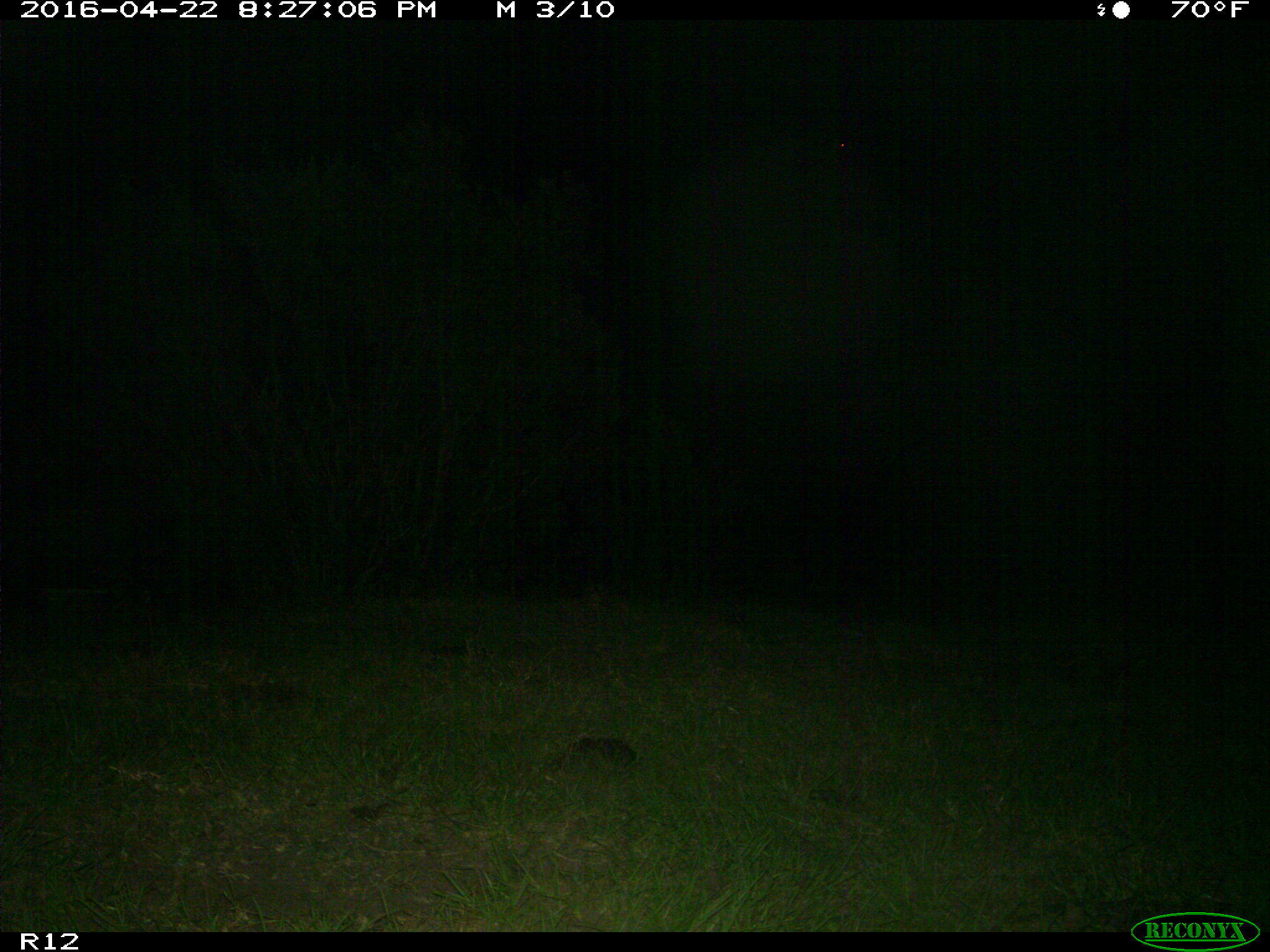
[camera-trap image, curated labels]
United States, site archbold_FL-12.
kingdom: Animalia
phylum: Chordata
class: Mammalia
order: Artiodactyla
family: Suidae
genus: Sus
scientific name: Sus scrofa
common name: wild boar